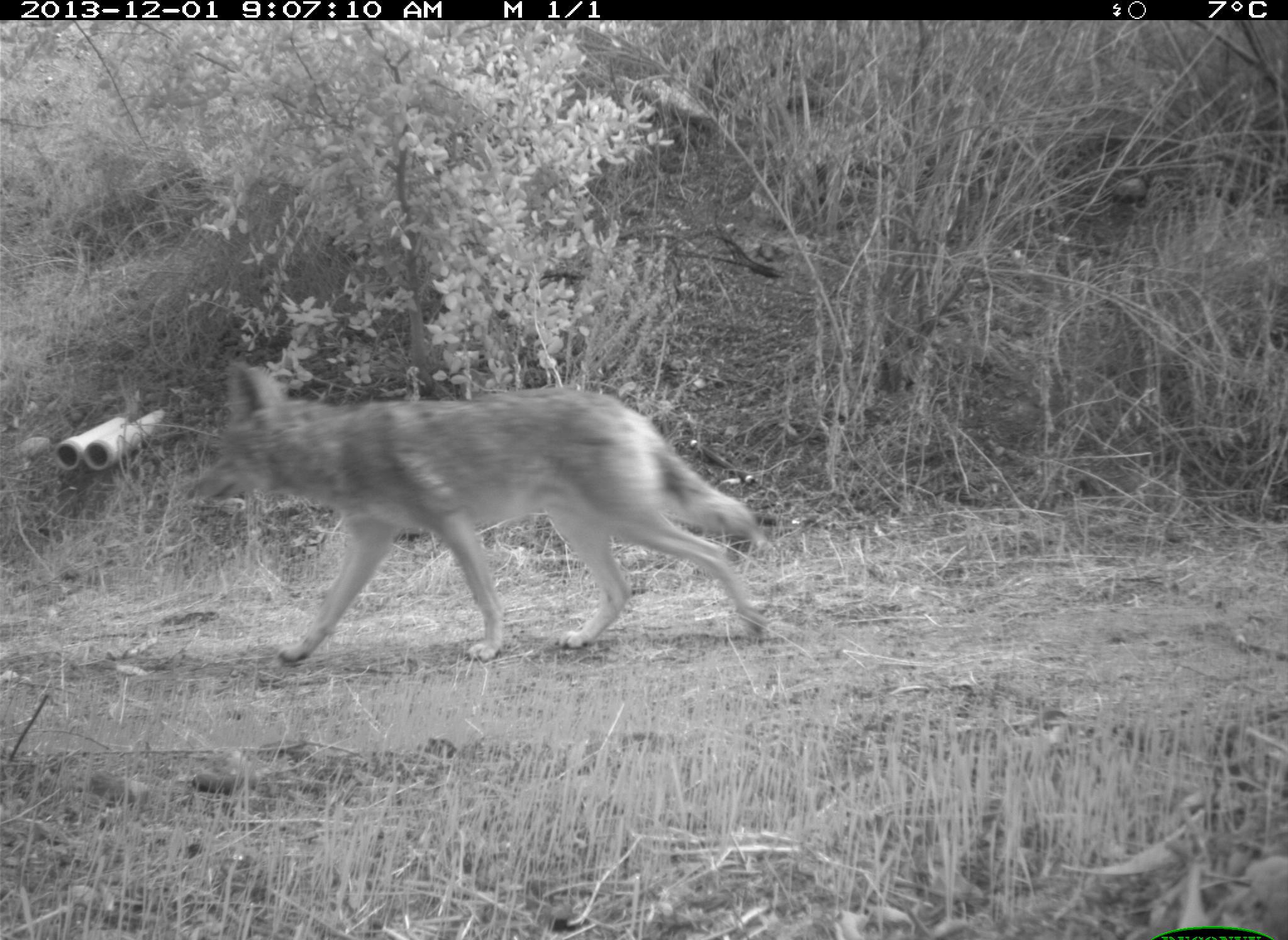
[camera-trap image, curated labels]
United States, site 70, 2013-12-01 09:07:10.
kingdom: Animalia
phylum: Chordata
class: Mammalia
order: Carnivora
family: Canidae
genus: Canis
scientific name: Canis latrans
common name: coyote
Coyote (Canis latrans).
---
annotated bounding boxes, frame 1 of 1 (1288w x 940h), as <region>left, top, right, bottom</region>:
coyote: <region>185, 357, 775, 668</region>